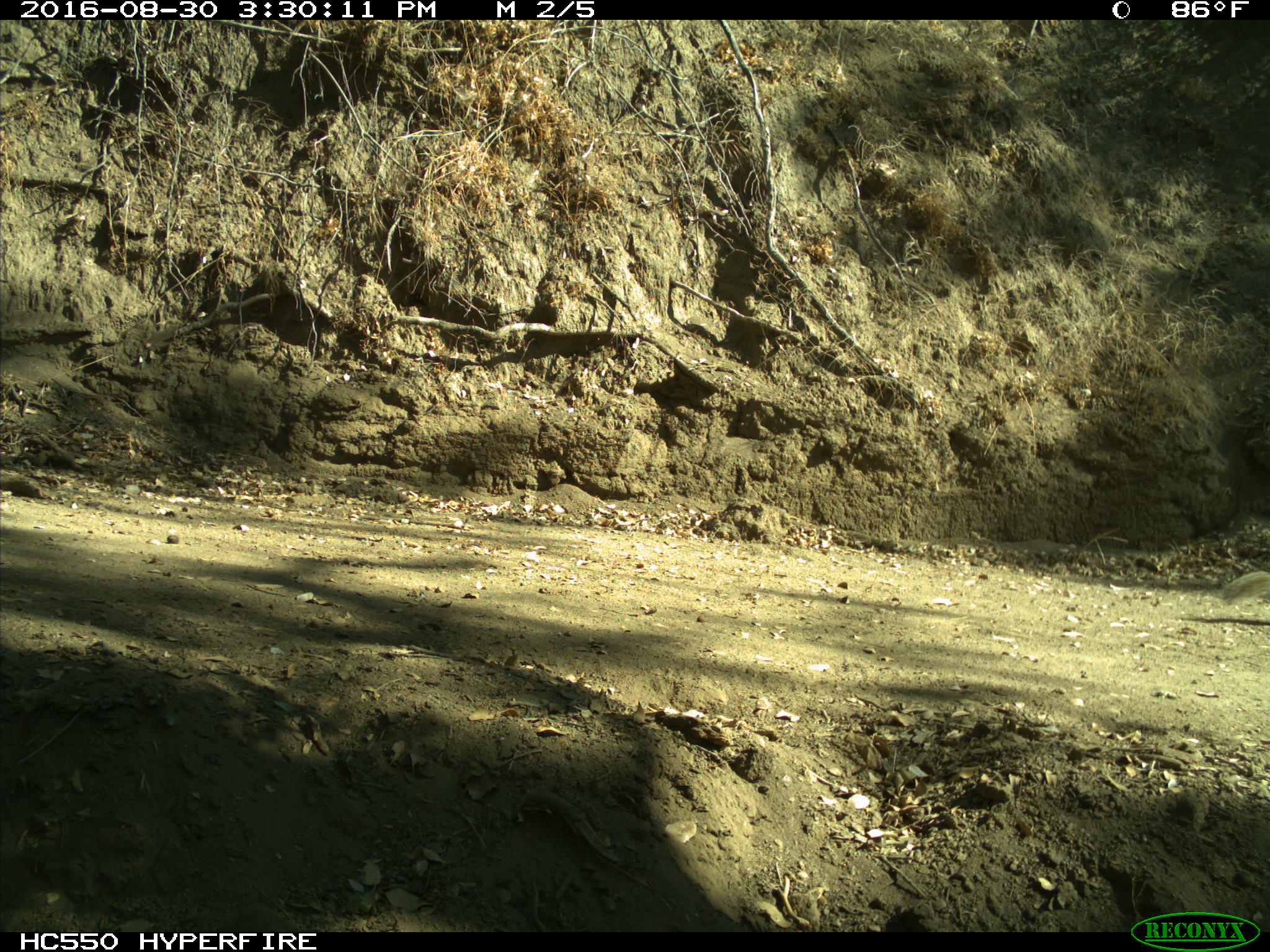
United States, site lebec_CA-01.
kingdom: Animalia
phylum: Chordata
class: Mammalia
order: Rodentia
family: Sciuridae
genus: Otospermophilus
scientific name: Otospermophilus beecheyi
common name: california ground squirrel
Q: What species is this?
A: Otospermophilus beecheyi (california ground squirrel).